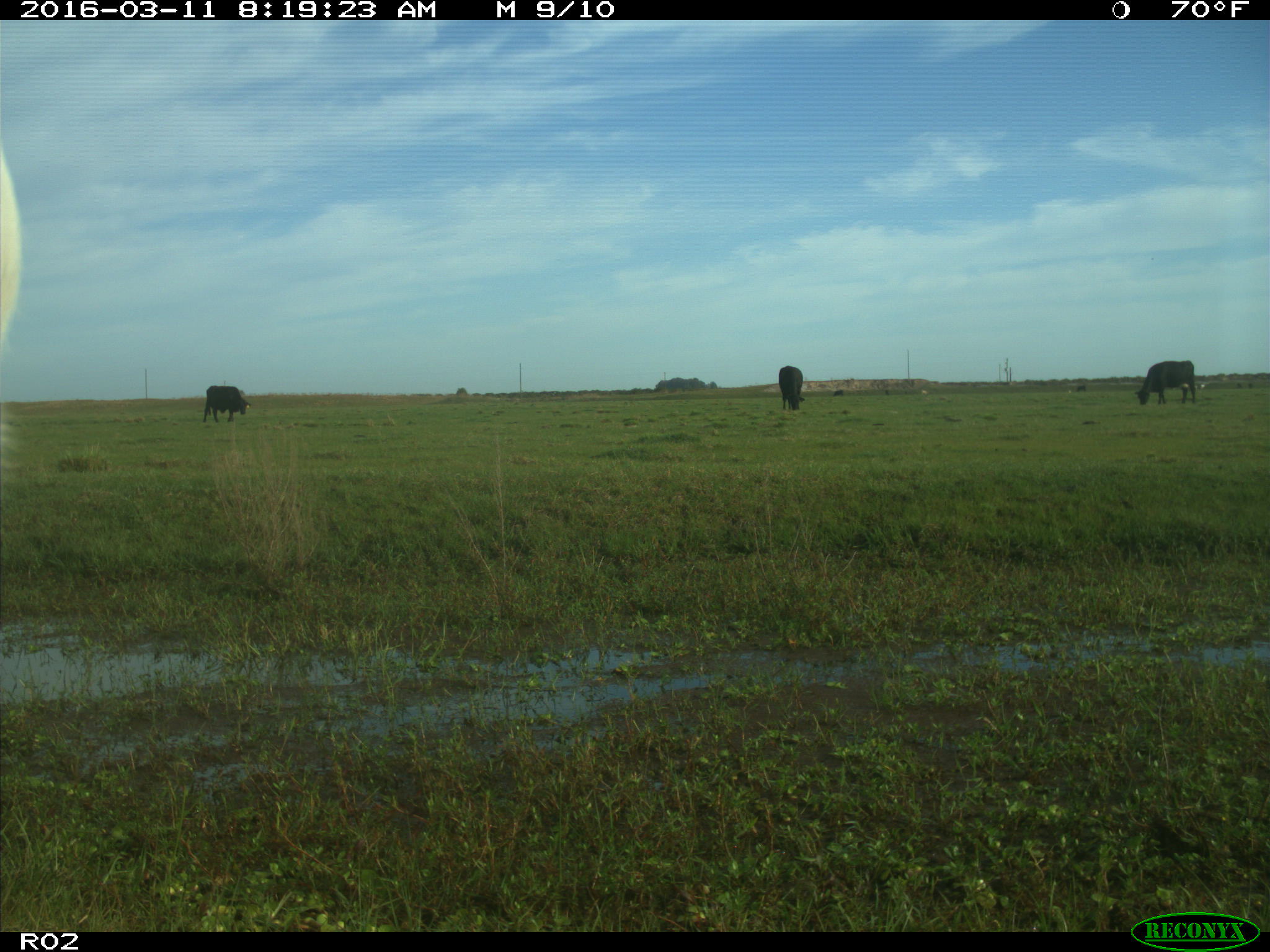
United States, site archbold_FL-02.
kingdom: Animalia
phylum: Chordata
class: Mammalia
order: Artiodactyla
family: Bovidae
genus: Bos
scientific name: Bos taurus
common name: domestic cow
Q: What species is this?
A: Bos taurus (domestic cow).